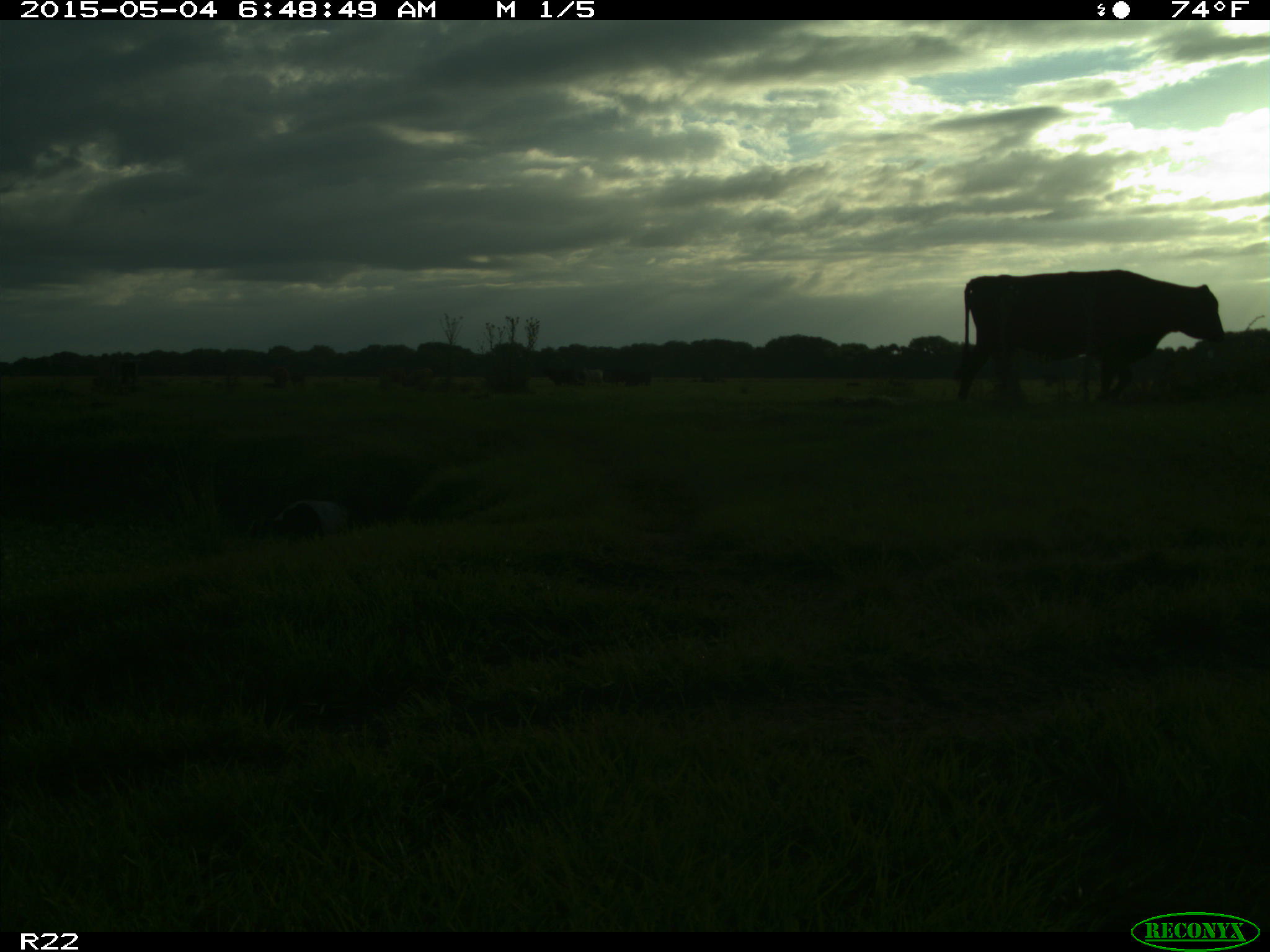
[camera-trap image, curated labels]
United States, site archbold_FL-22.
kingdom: Animalia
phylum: Chordata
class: Mammalia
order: Artiodactyla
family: Bovidae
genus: Bos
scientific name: Bos taurus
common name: domestic cow